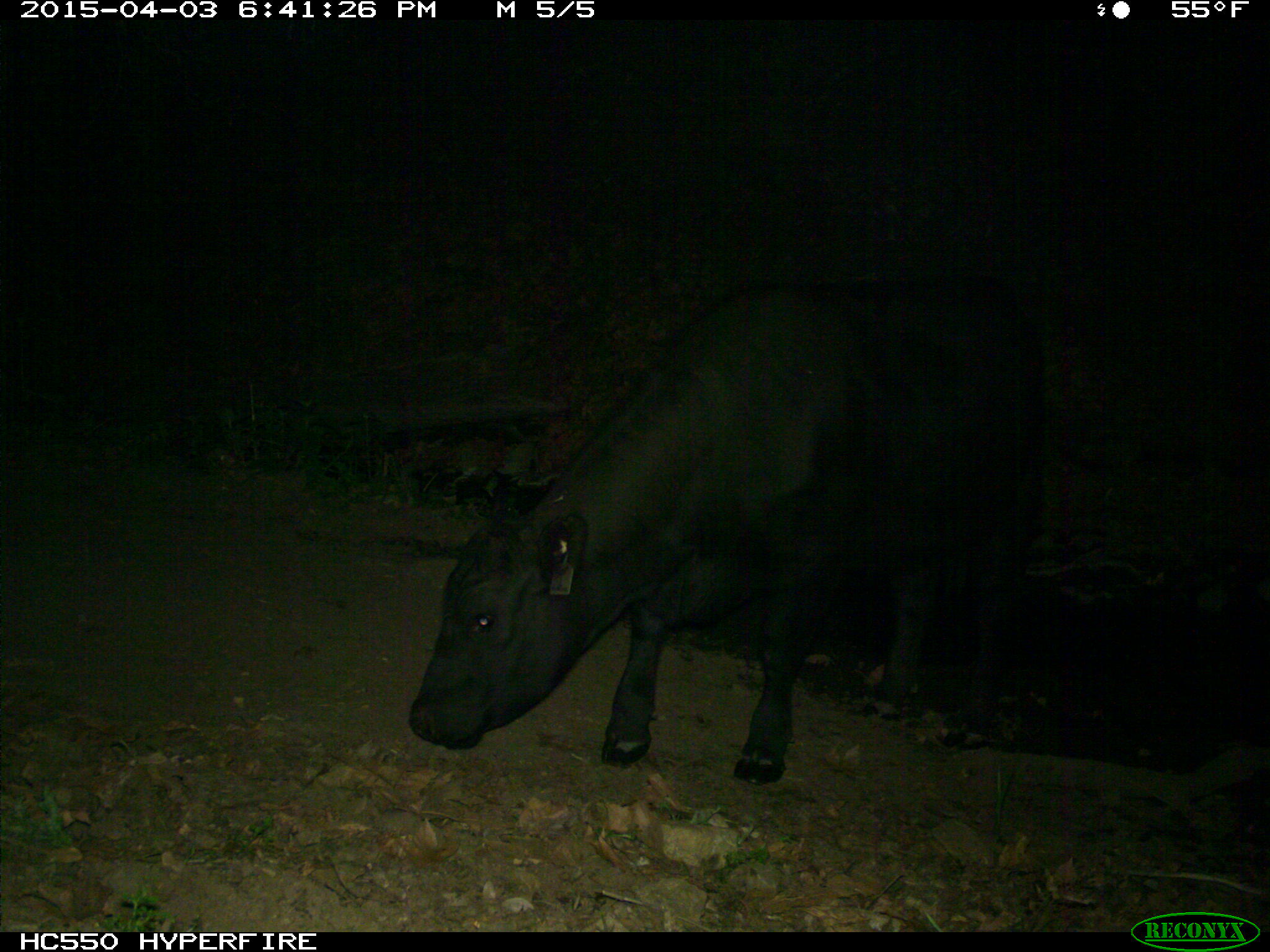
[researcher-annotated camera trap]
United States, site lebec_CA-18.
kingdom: Animalia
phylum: Chordata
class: Mammalia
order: Artiodactyla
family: Bovidae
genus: Bos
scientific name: Bos taurus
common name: domestic cow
Bos taurus (domestic cow).